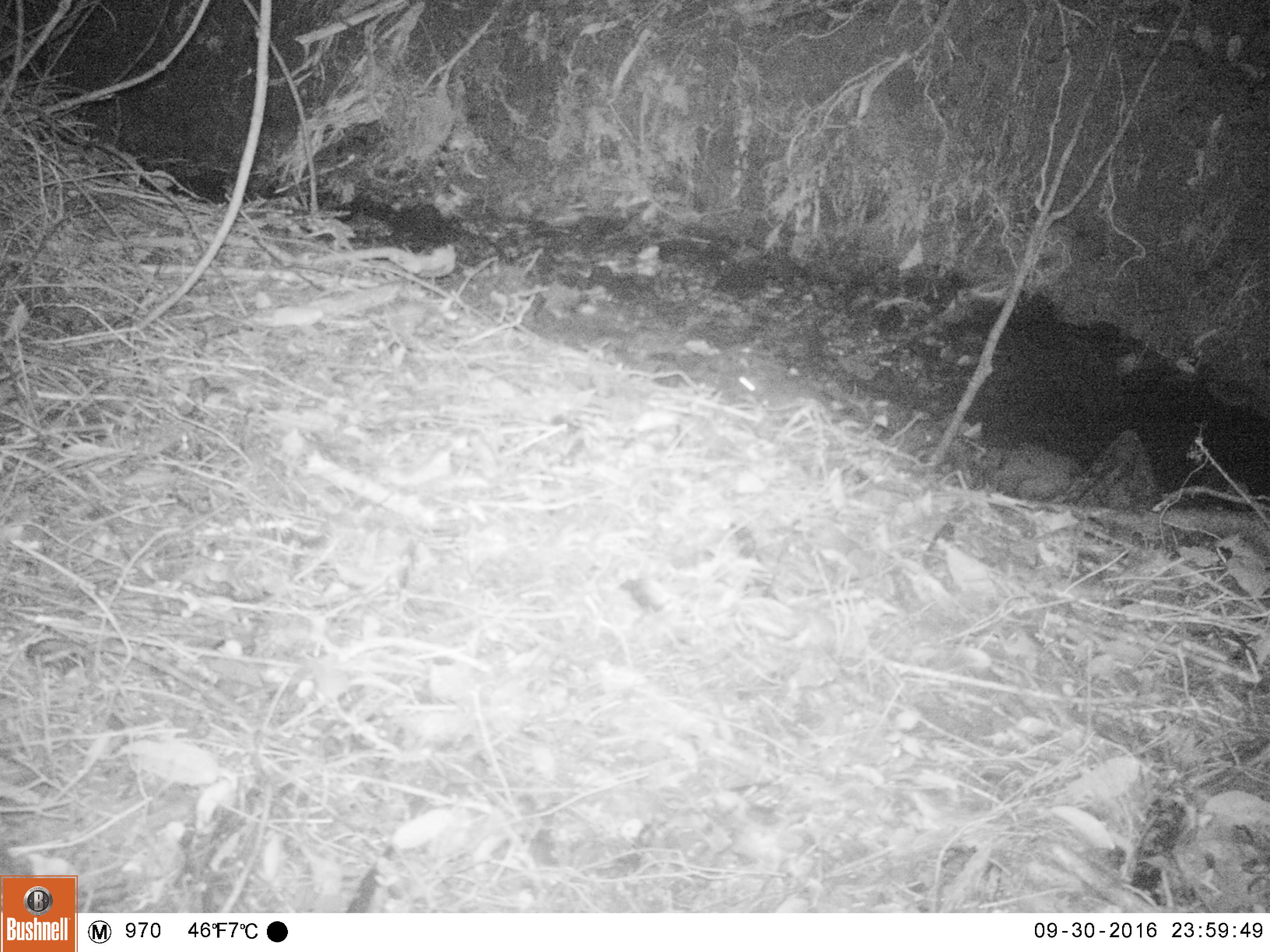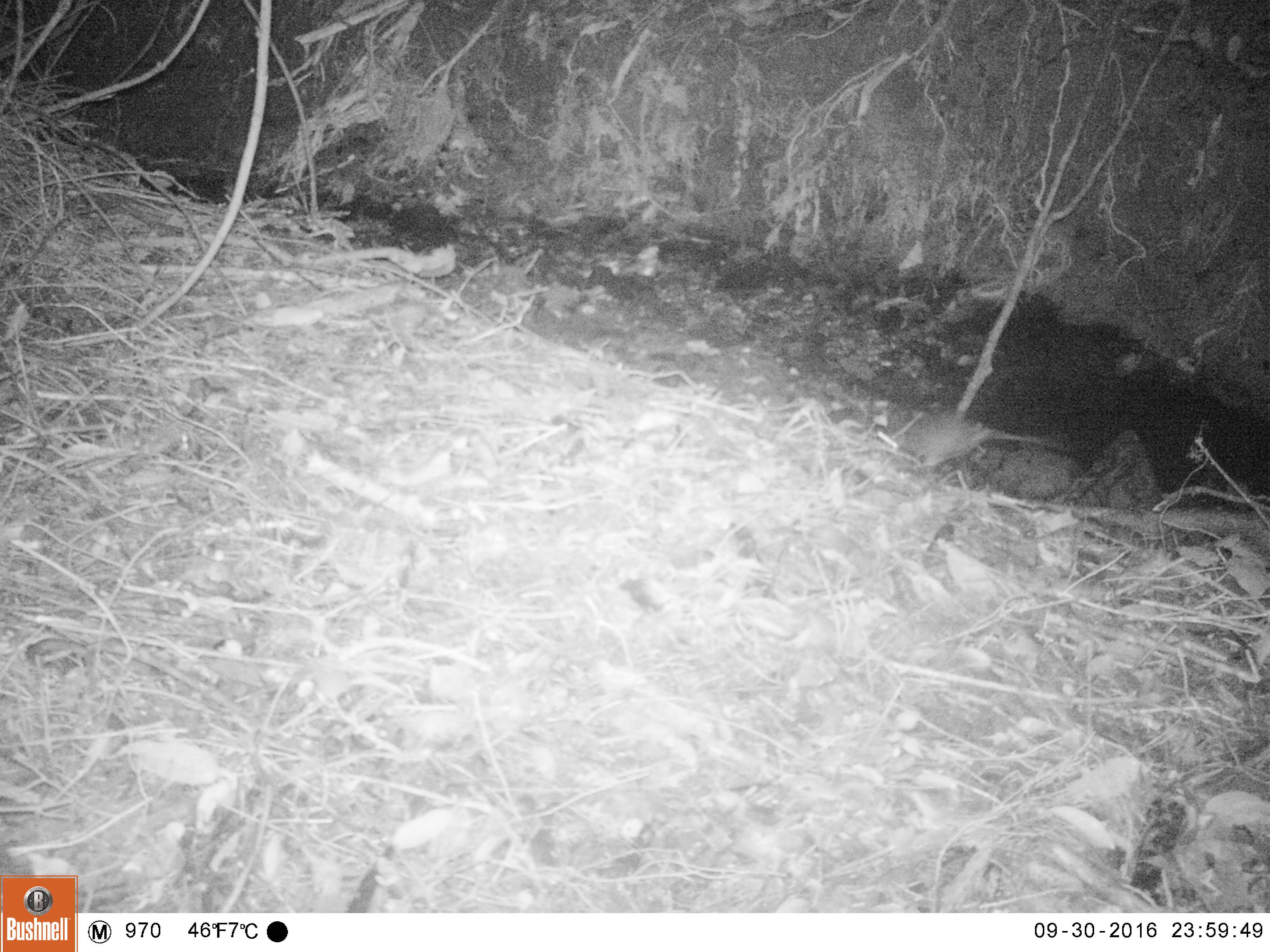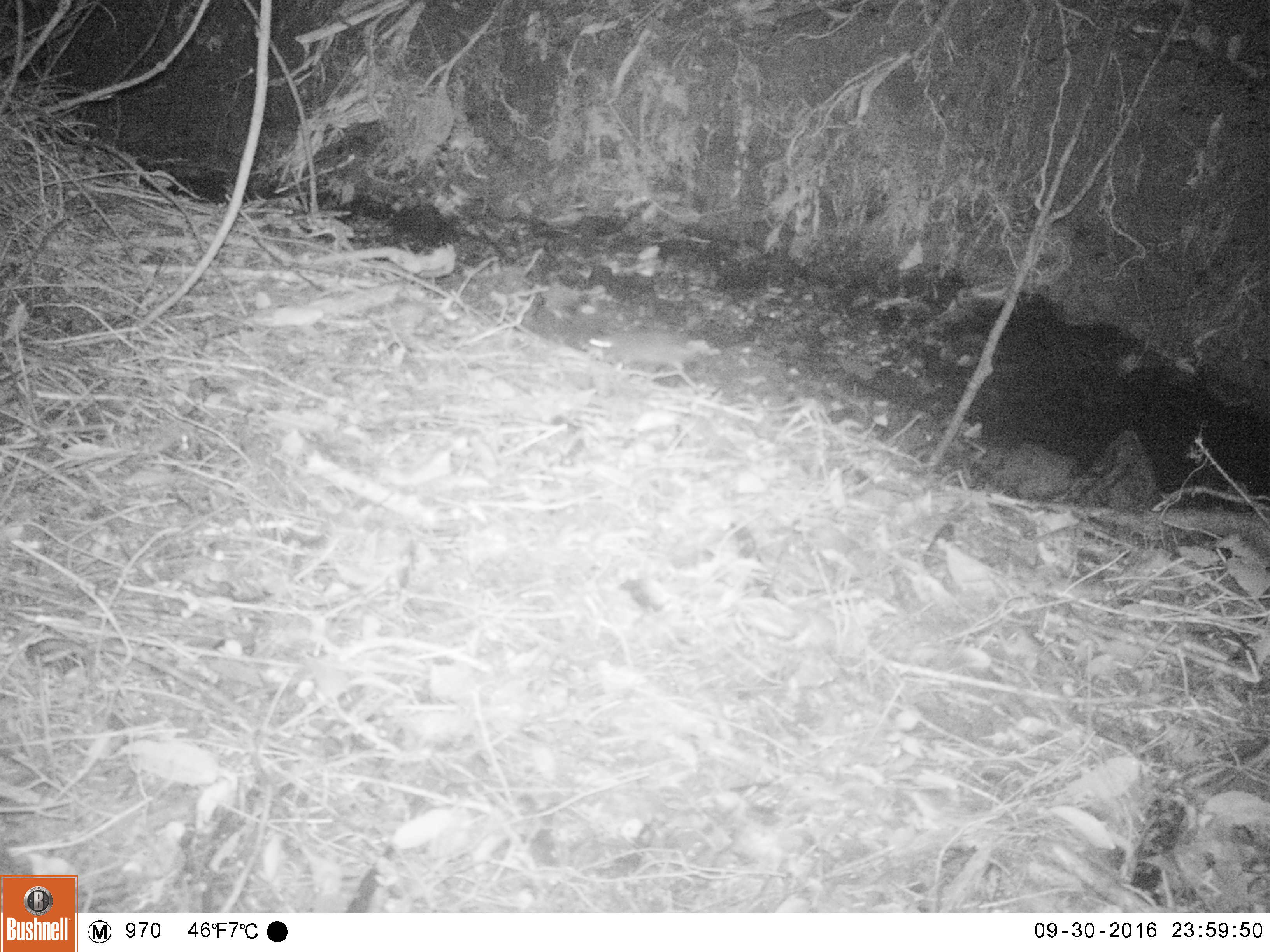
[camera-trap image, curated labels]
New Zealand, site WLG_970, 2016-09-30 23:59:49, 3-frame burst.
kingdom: Animalia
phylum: Chordata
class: Mammalia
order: Rodentia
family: Muridae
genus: Rattus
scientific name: Rattus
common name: rat